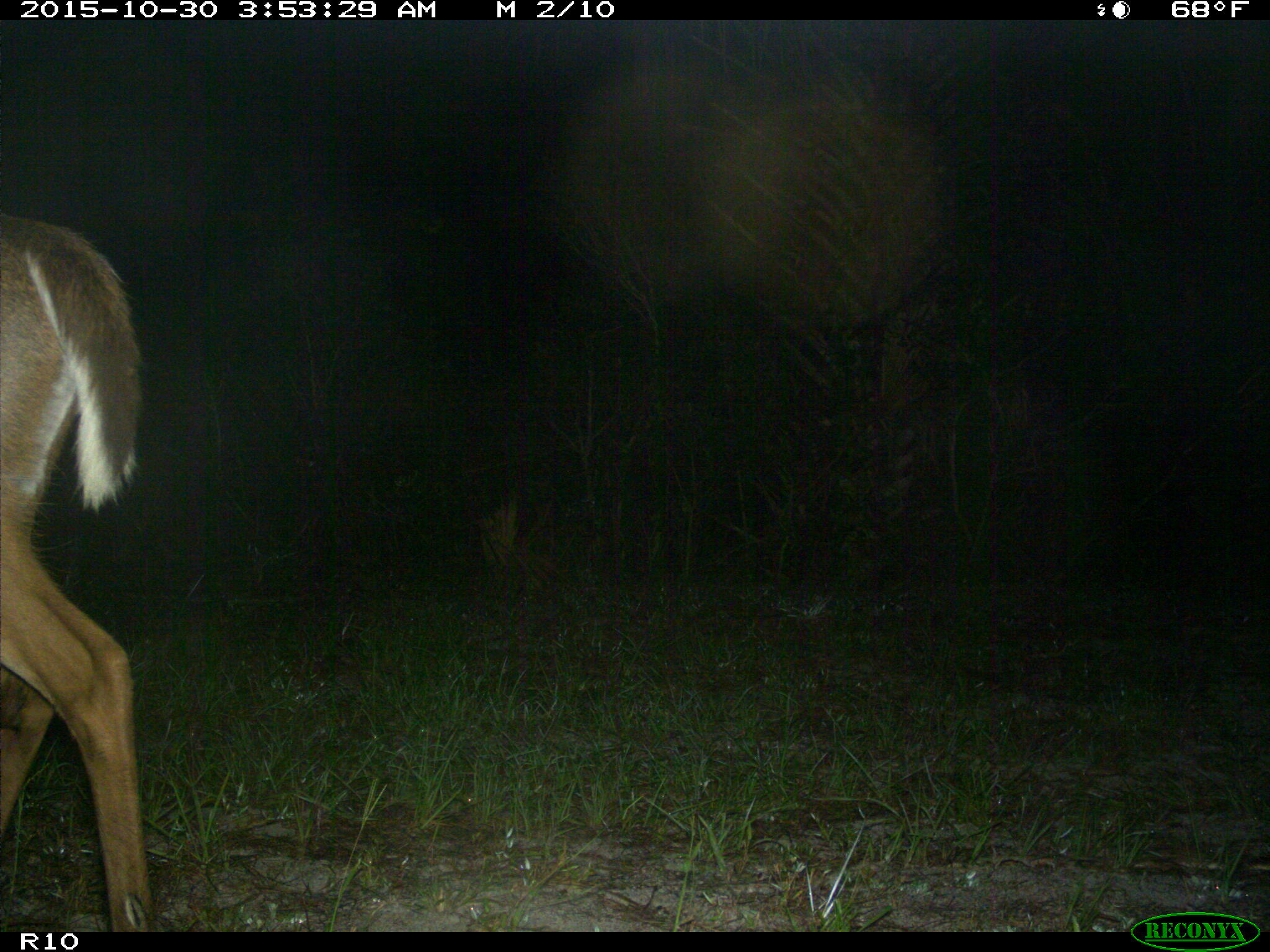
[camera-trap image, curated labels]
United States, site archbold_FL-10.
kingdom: Animalia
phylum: Chordata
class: Mammalia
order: Artiodactyla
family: Cervidae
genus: Odocoileus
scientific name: Odocoileus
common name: deer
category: unidentified deer